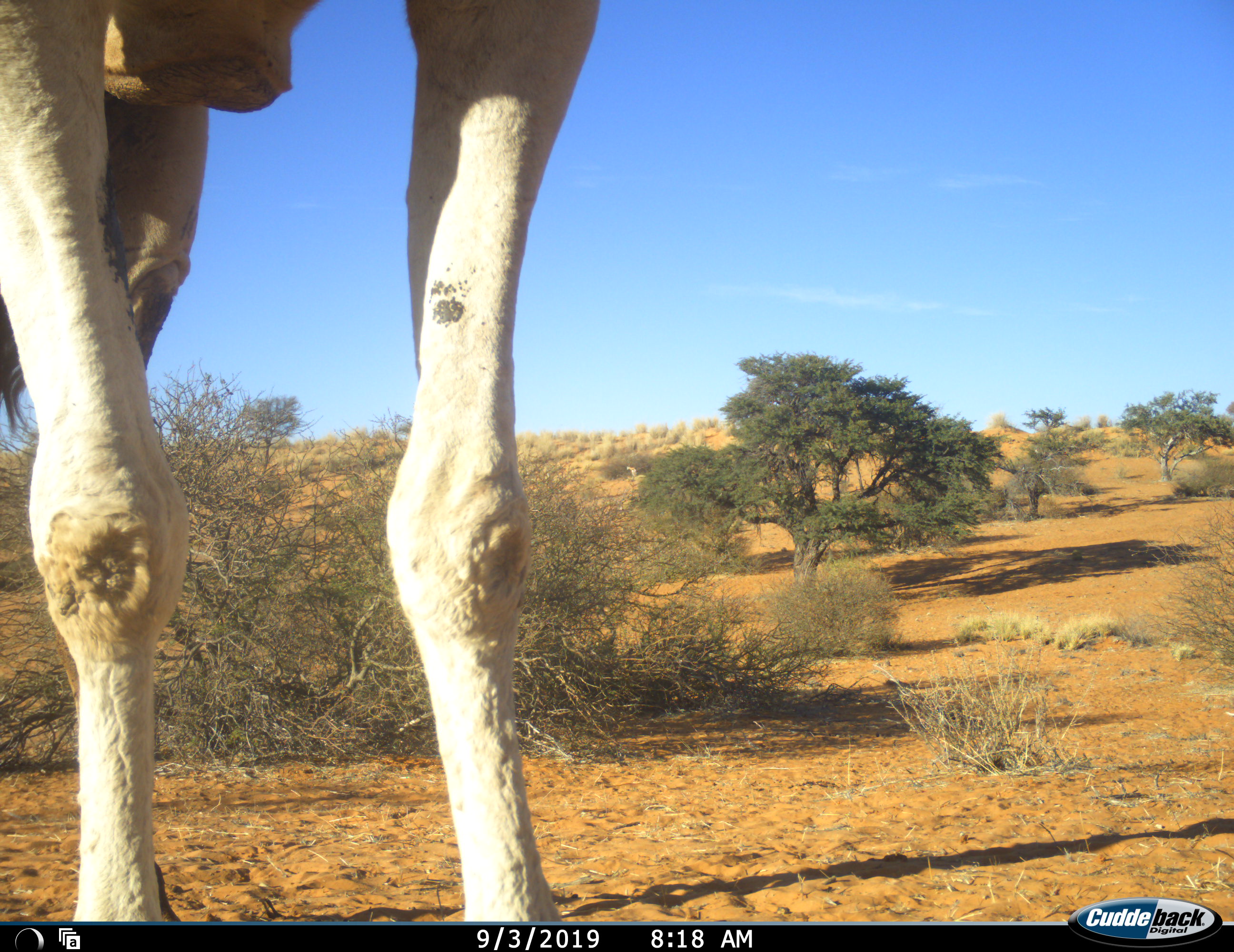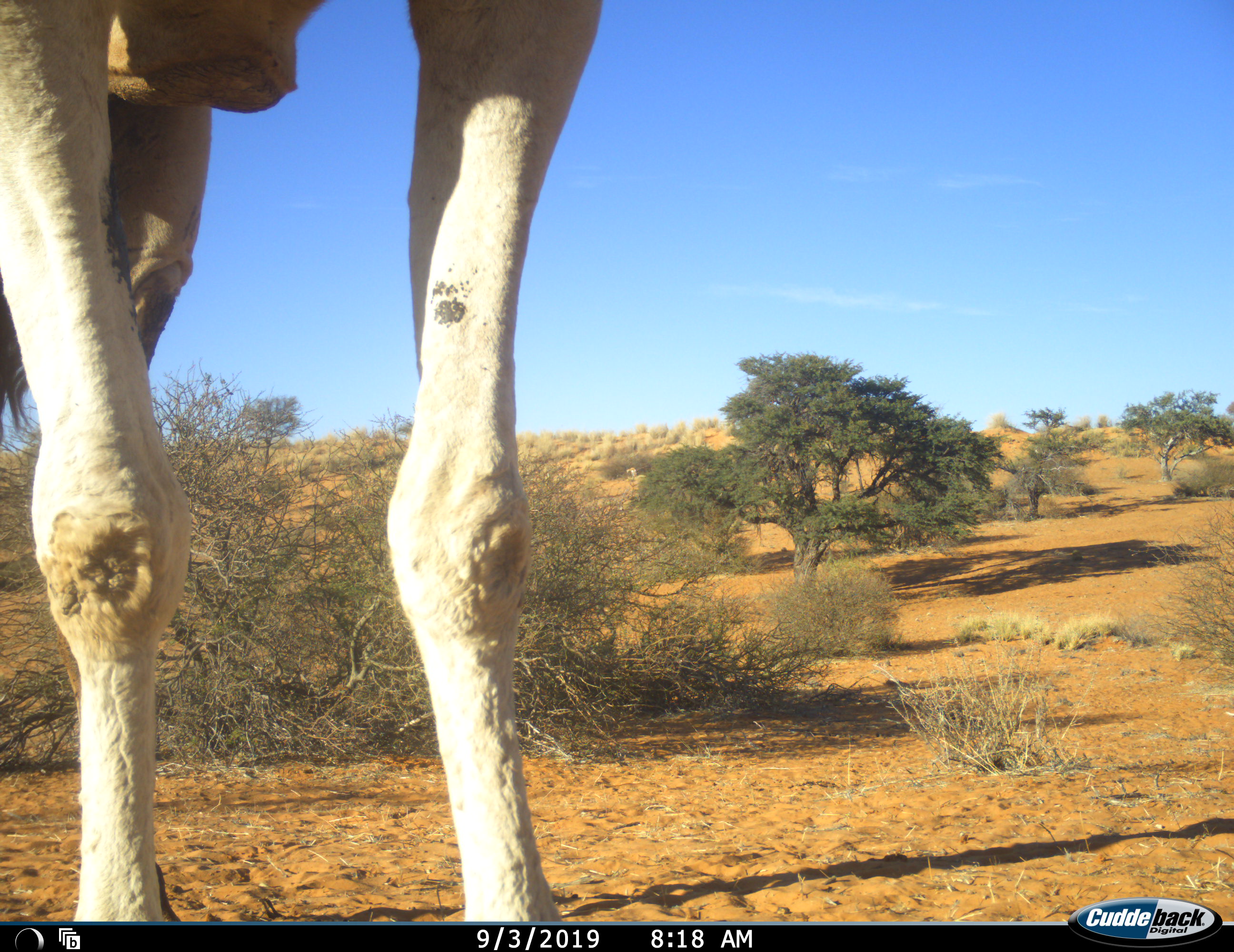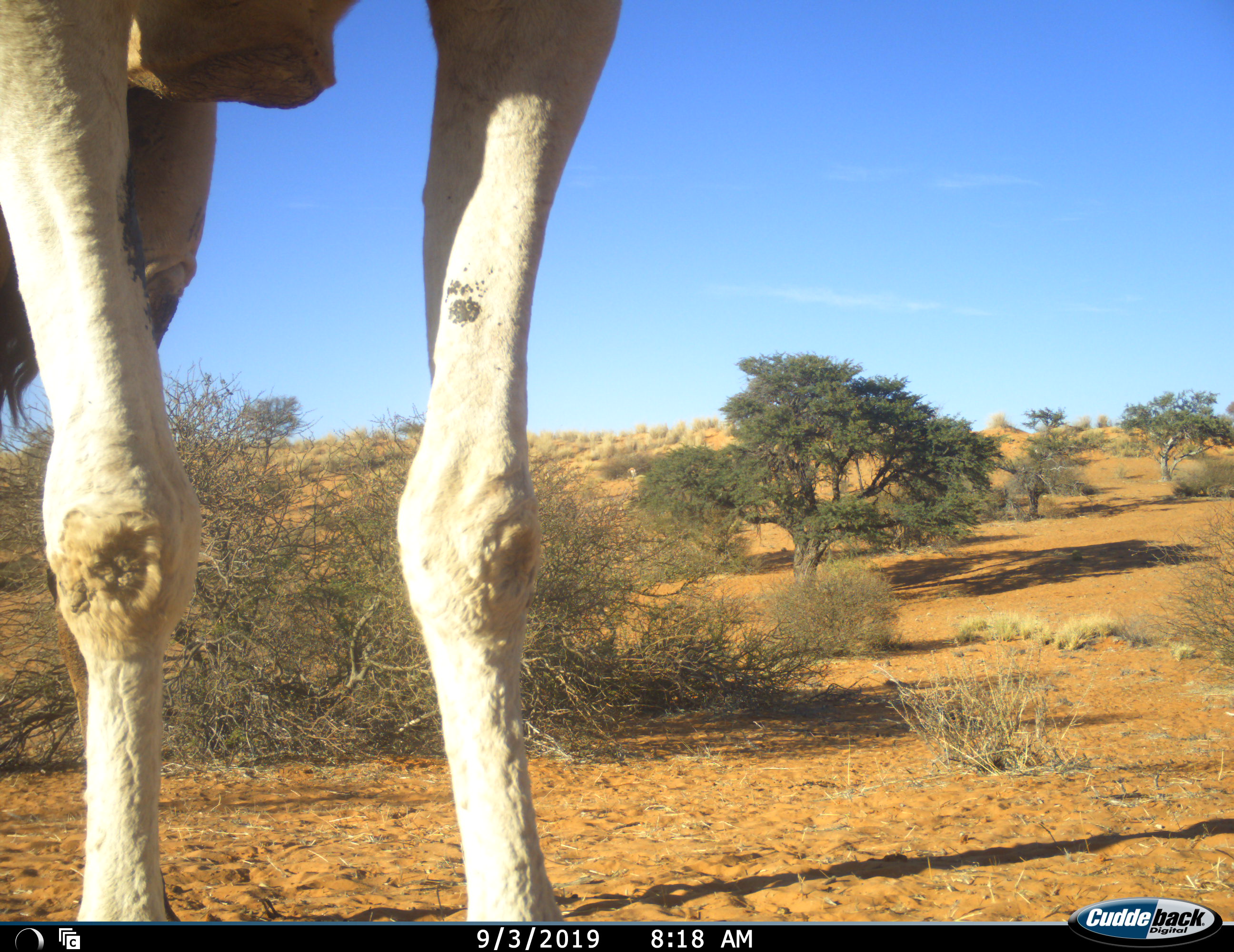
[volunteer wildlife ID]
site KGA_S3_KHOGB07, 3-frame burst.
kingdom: Animalia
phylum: Chordata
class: Mammalia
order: Artiodactyla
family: Giraffidae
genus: Giraffa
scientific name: Giraffa camelopardalis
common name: giraffe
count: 1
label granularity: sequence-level